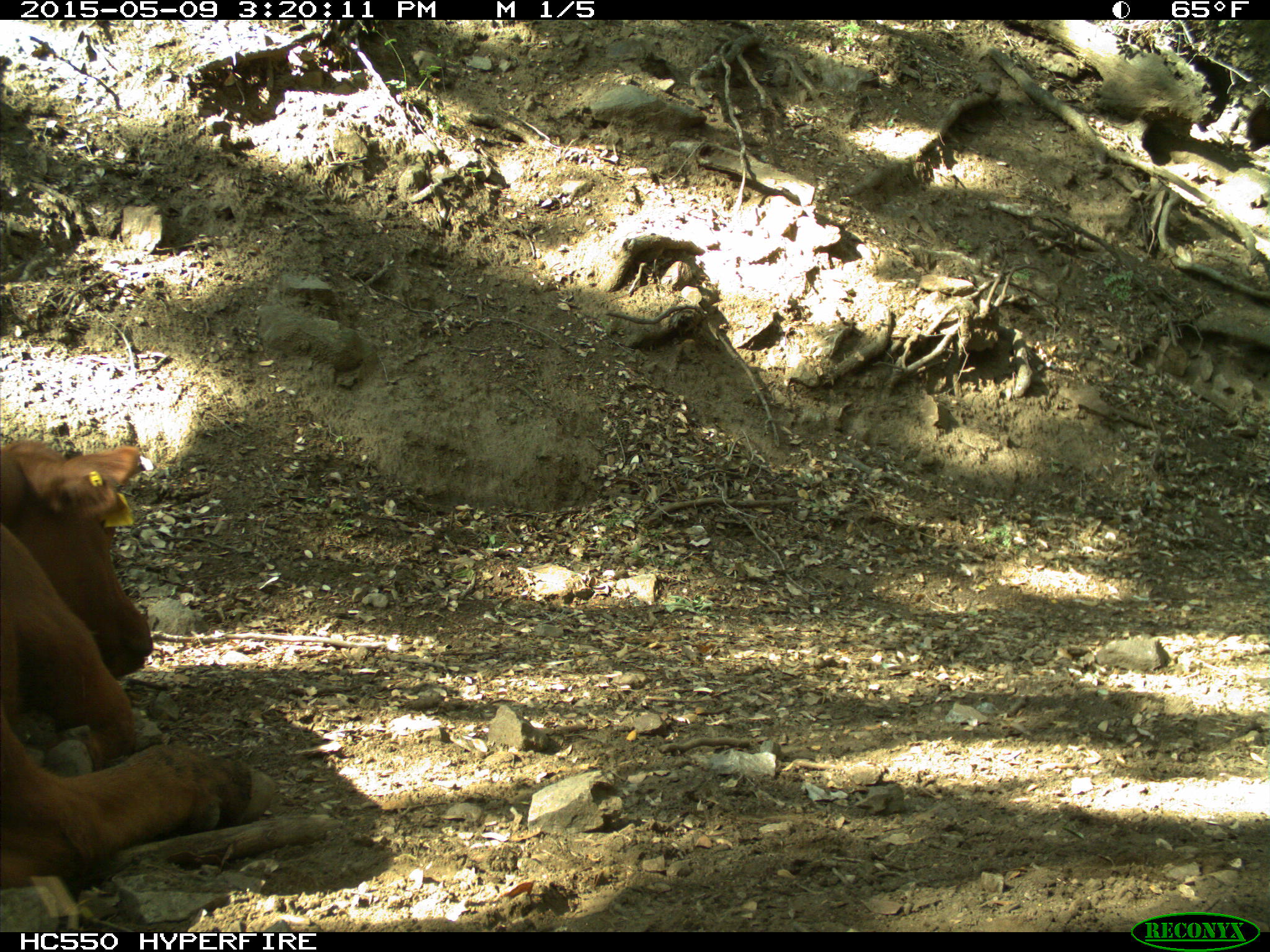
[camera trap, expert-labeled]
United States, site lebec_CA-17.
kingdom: Animalia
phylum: Chordata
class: Mammalia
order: Artiodactyla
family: Bovidae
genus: Bos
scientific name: Bos taurus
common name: domestic cow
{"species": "Bos taurus (domestic cow)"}